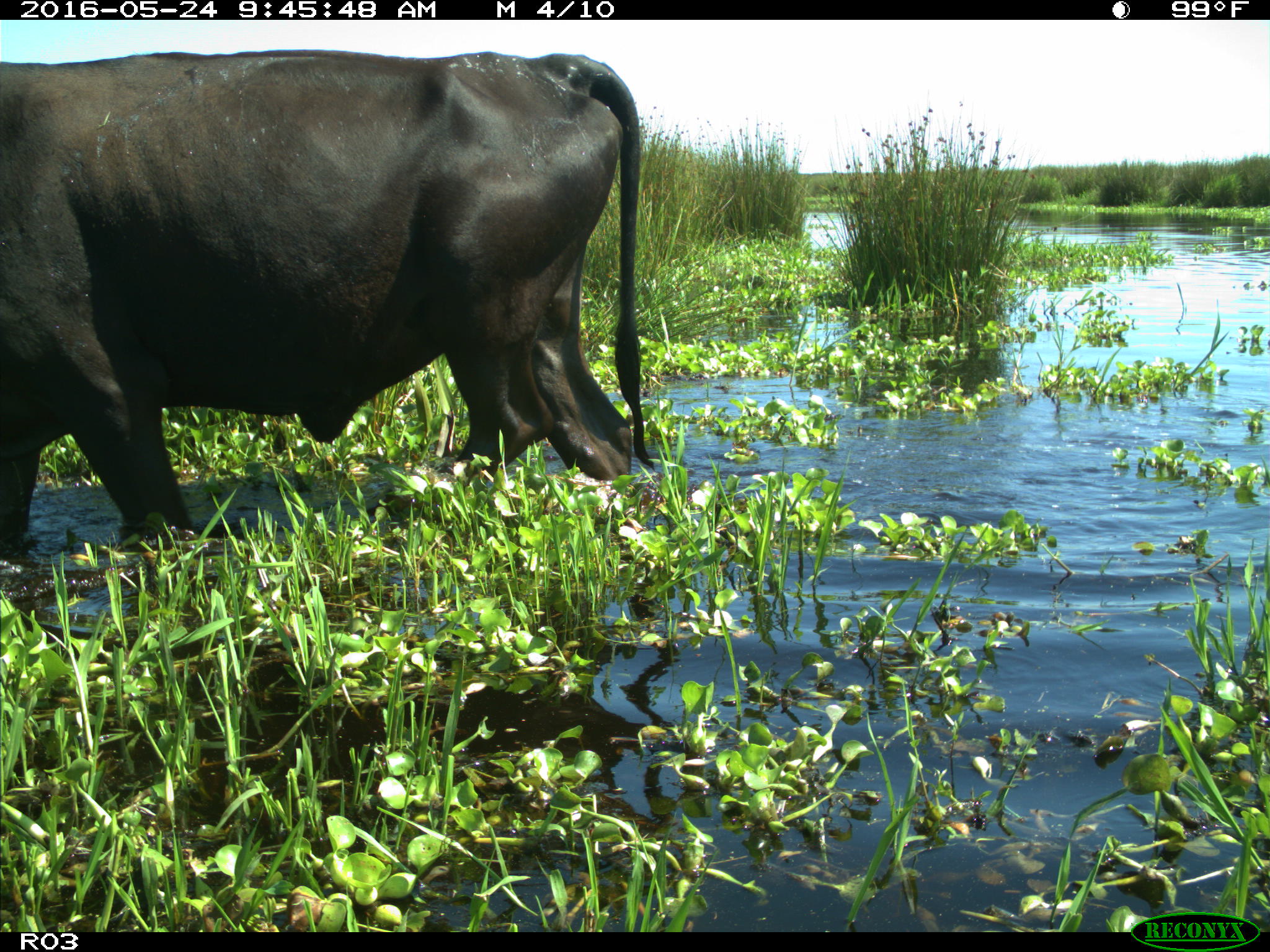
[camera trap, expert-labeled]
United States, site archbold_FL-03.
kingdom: Animalia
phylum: Chordata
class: Mammalia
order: Artiodactyla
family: Bovidae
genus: Bos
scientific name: Bos taurus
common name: domestic cow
Bos taurus (domestic cow).